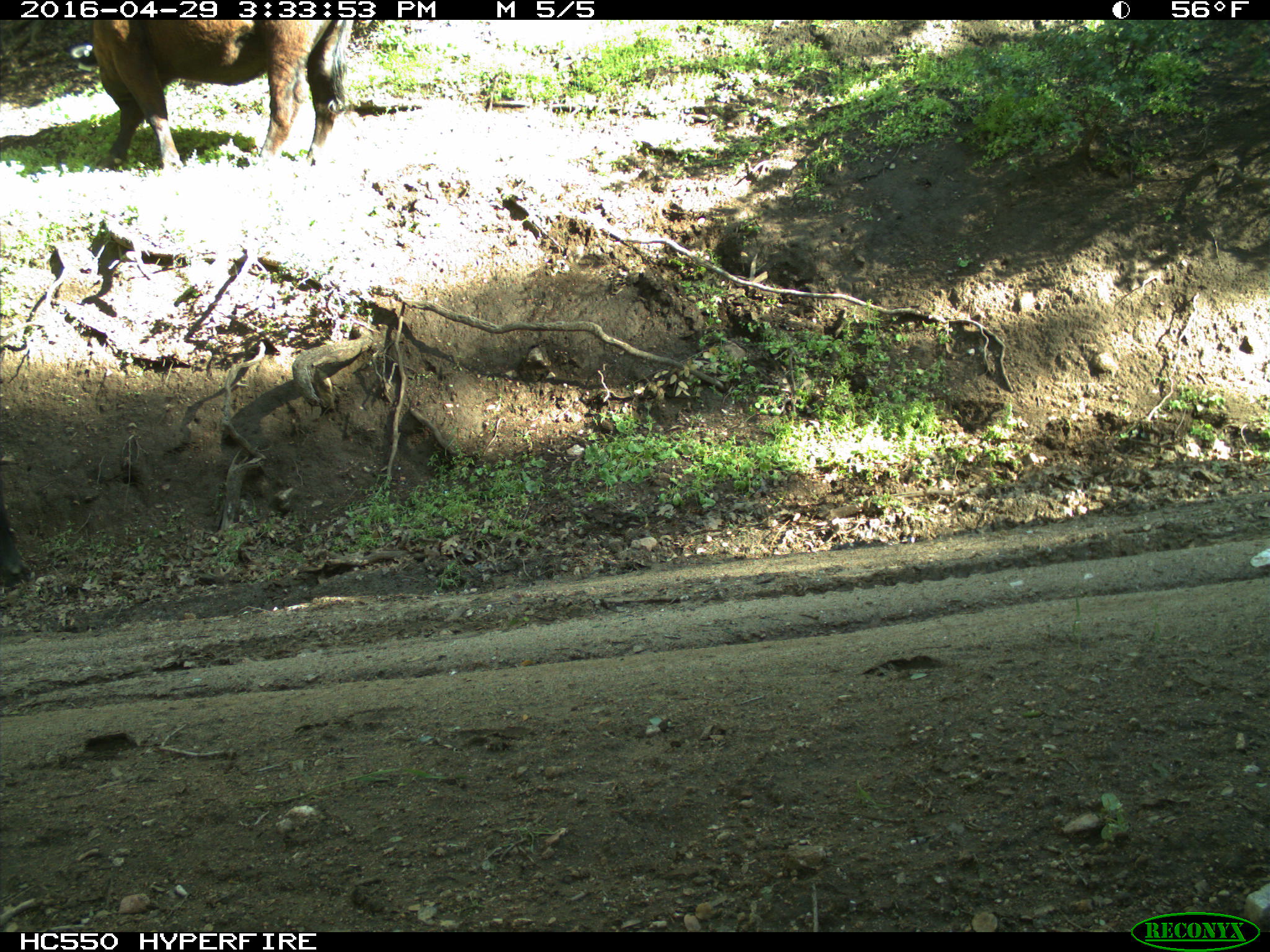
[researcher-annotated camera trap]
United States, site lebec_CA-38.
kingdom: Animalia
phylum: Chordata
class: Mammalia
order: Artiodactyla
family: Bovidae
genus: Bos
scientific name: Bos taurus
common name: domestic cow